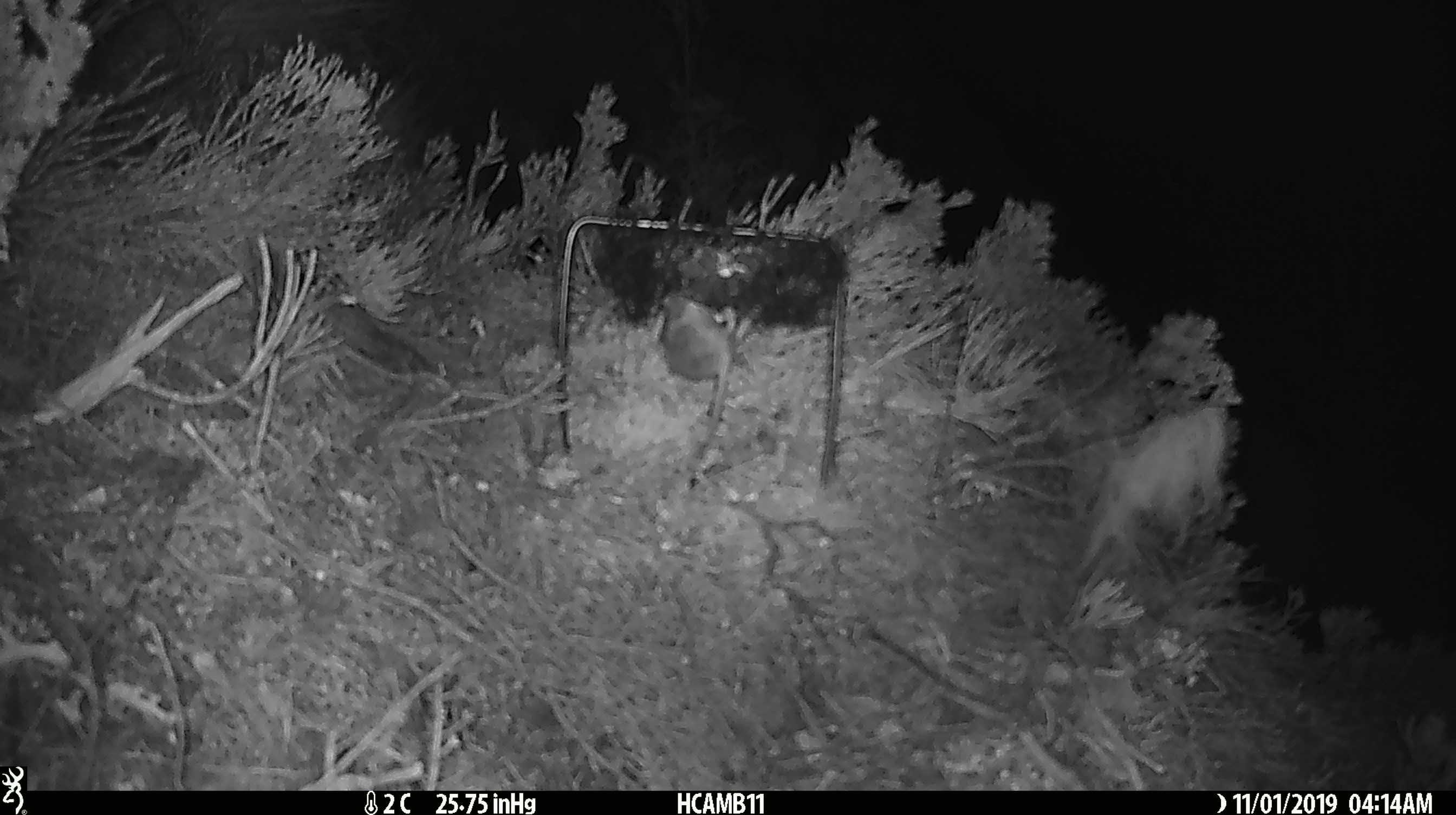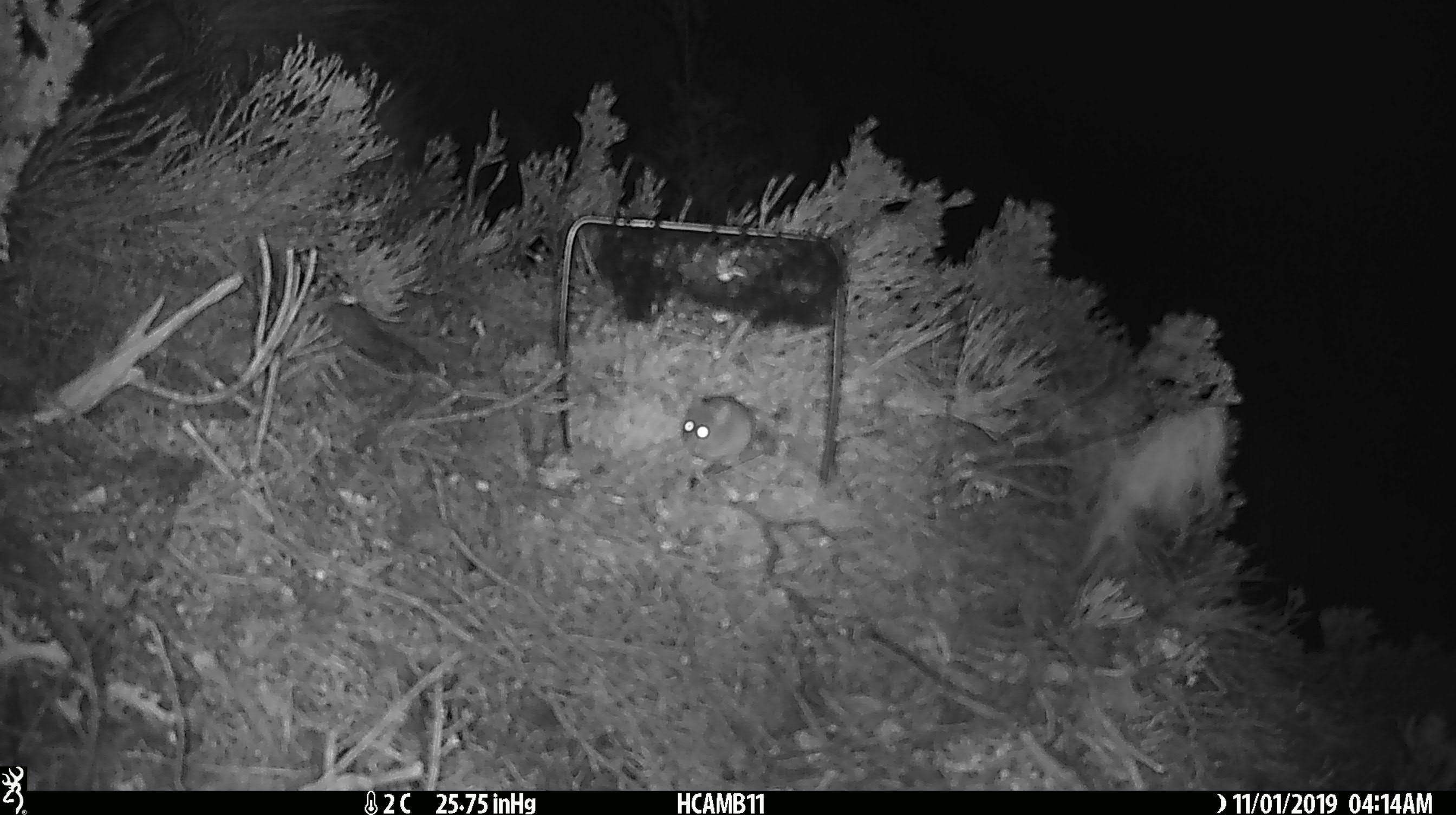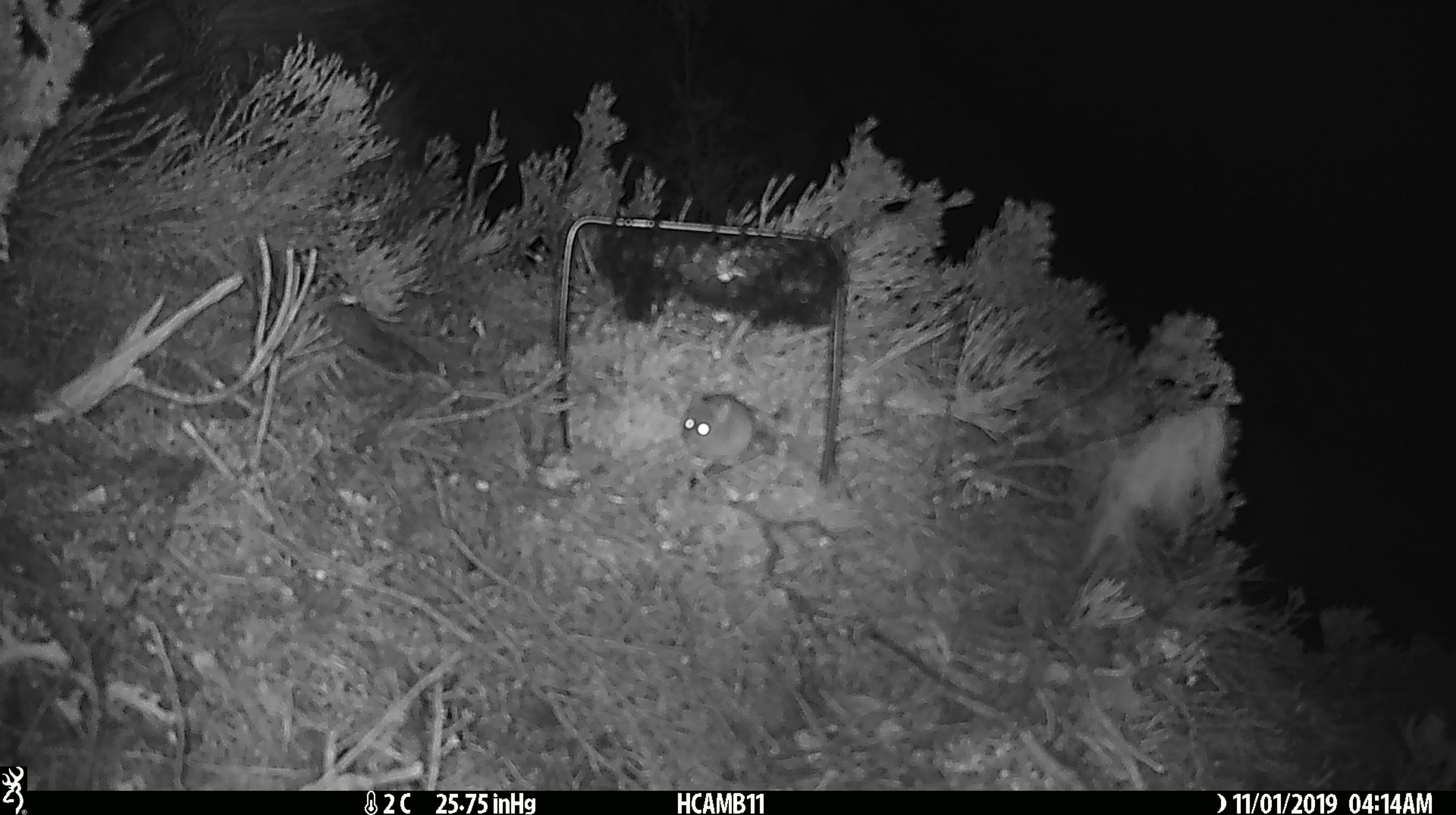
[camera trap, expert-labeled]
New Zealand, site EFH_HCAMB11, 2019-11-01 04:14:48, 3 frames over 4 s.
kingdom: Animalia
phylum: Chordata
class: Mammalia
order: Rodentia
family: Muridae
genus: Mus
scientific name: Mus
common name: mouse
Mouse (Mus).